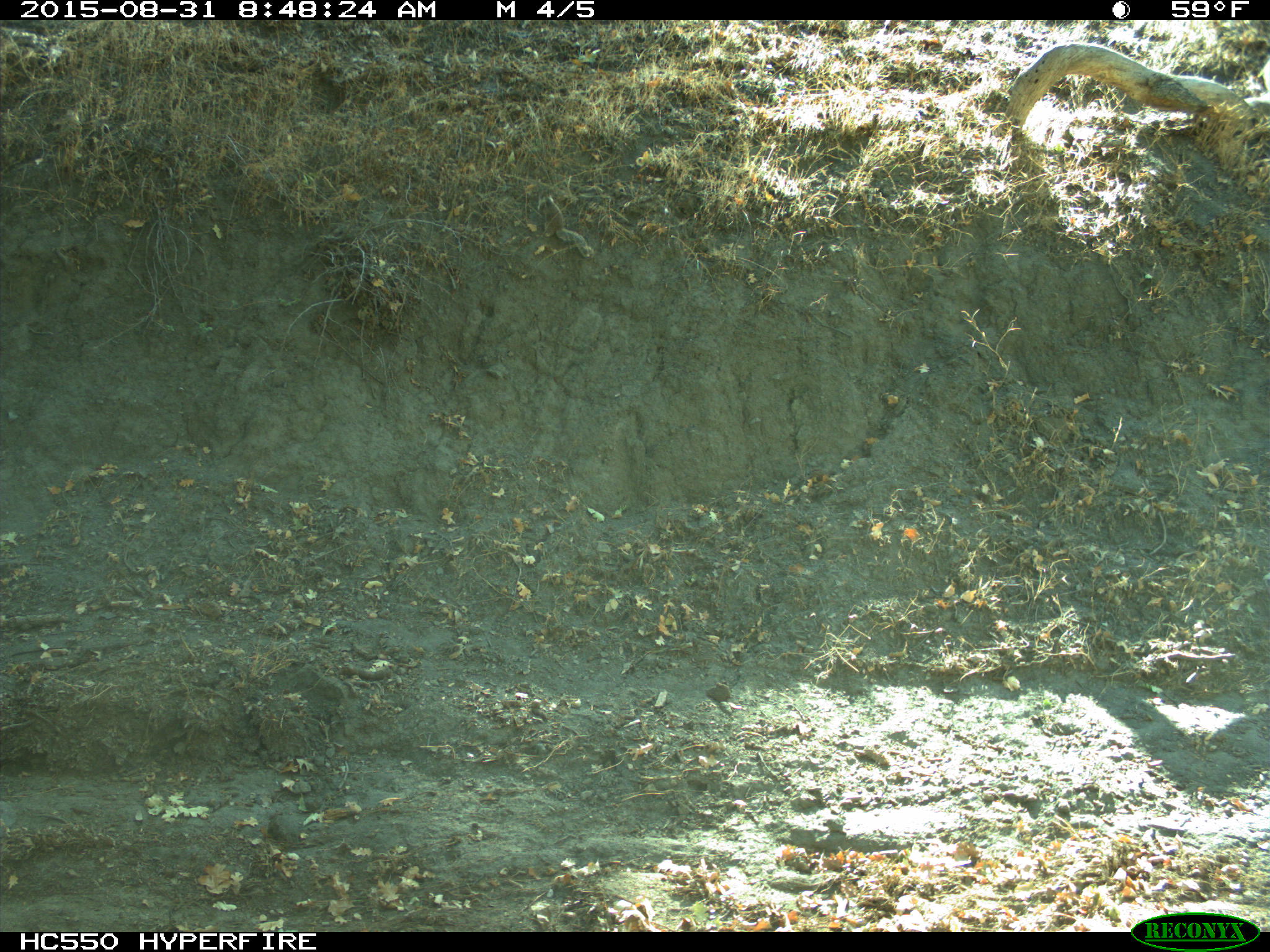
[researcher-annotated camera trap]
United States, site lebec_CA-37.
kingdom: Animalia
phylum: Chordata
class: Mammalia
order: Rodentia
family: Sciuridae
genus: Otospermophilus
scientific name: Otospermophilus beecheyi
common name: california ground squirrel